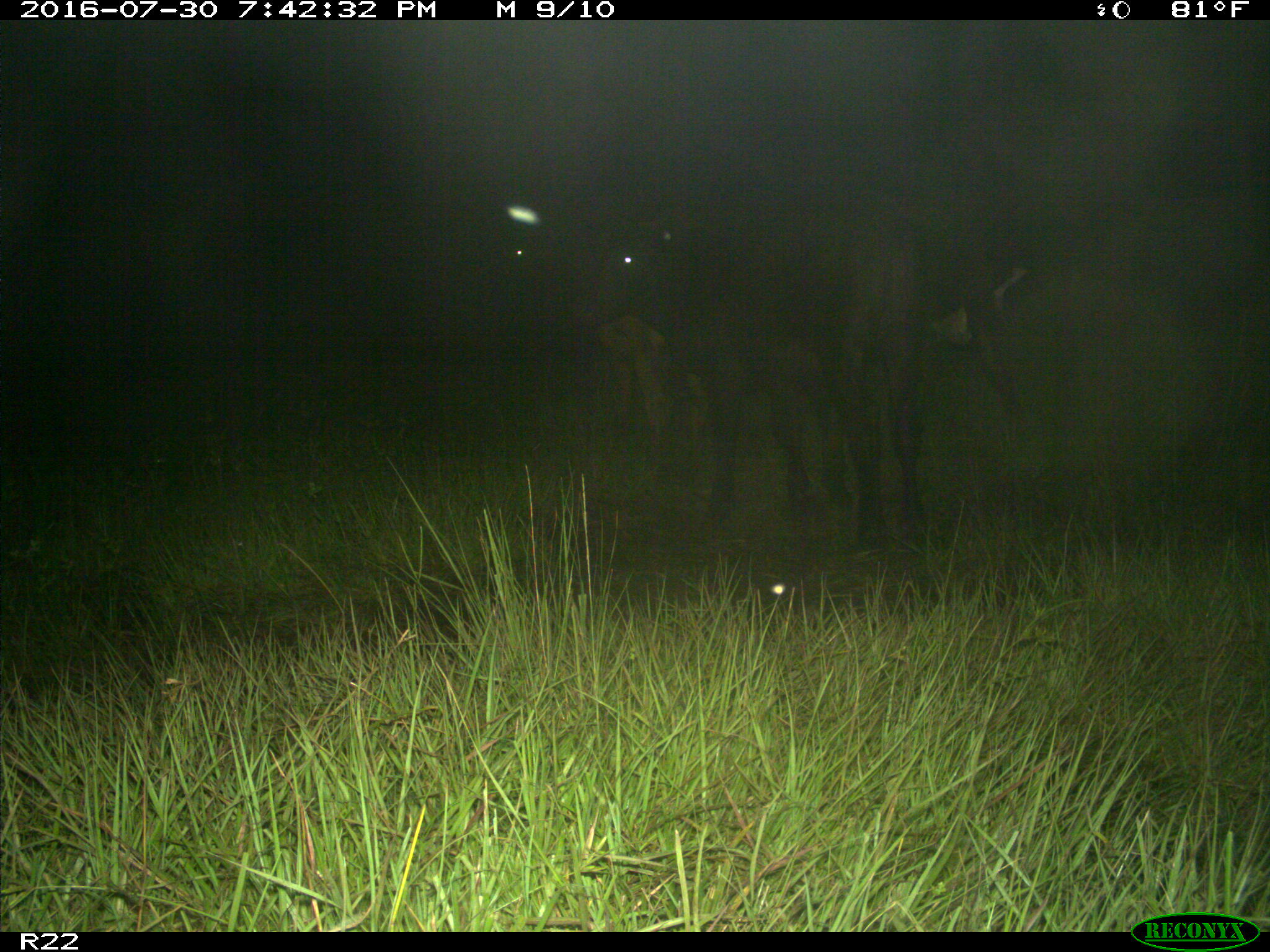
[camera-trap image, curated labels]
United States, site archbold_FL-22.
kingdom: Animalia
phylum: Chordata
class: Mammalia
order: Artiodactyla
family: Bovidae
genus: Bos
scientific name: Bos taurus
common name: domestic cow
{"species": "Bos taurus (domestic cow)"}